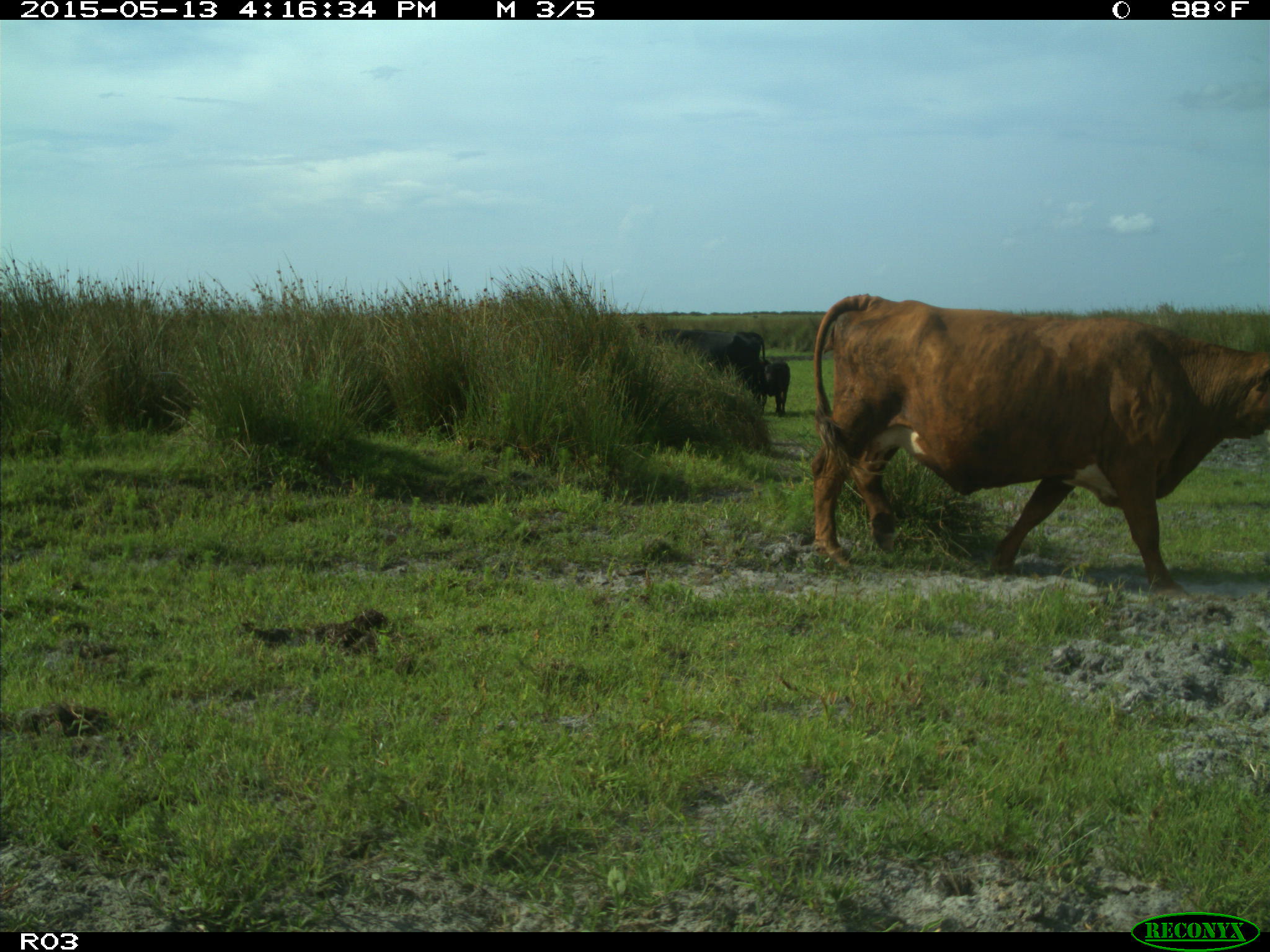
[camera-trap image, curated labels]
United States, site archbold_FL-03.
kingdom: Animalia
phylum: Chordata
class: Mammalia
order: Artiodactyla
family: Bovidae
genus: Bos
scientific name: Bos taurus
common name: domestic cow